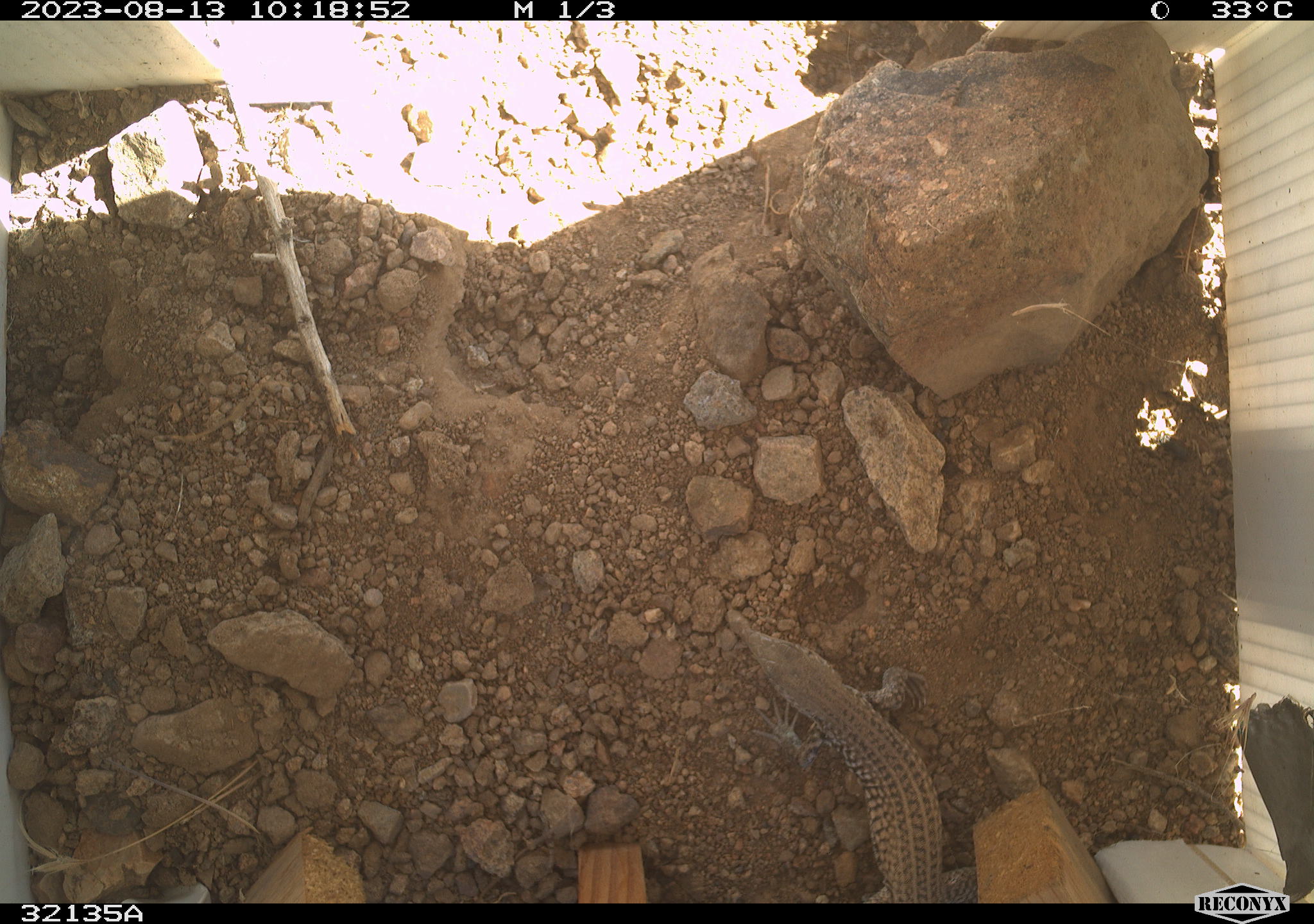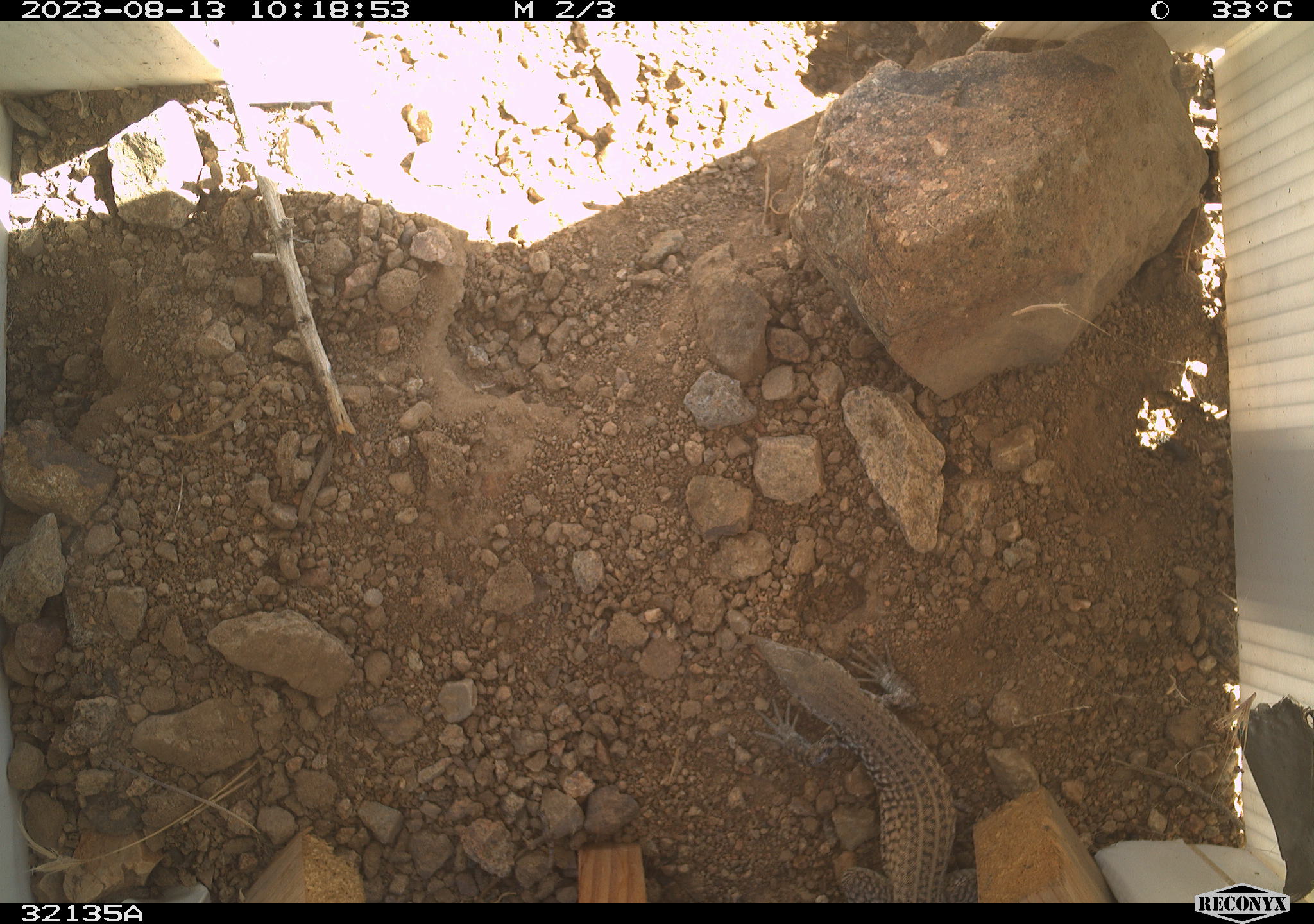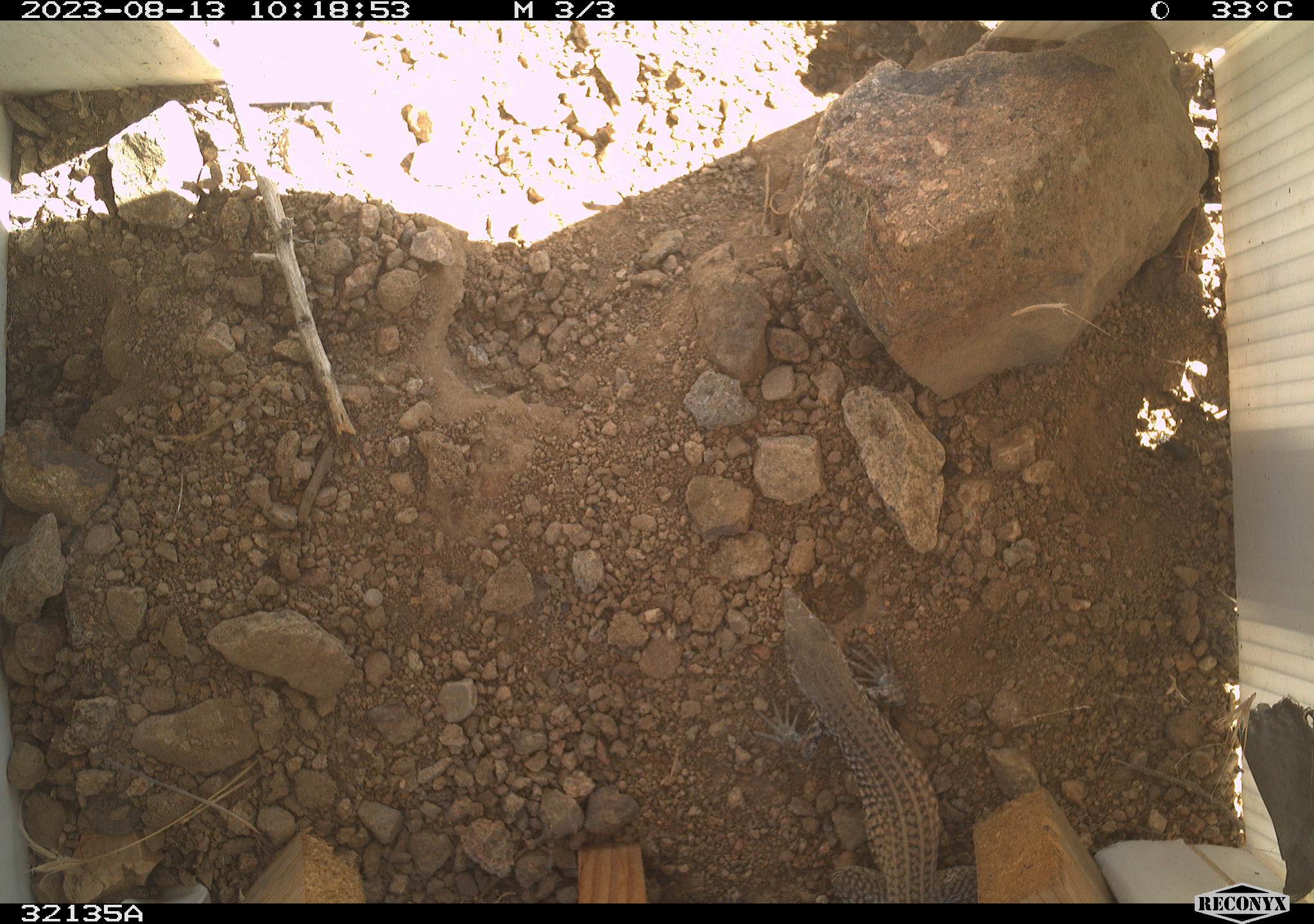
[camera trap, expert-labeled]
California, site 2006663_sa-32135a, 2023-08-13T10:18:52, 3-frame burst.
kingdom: Animalia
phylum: Chordata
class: Reptilia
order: Squamata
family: Teiidae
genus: Aspidoscelis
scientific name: Aspidoscelis tigris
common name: western whiptail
Western whiptail (Aspidoscelis tigris).